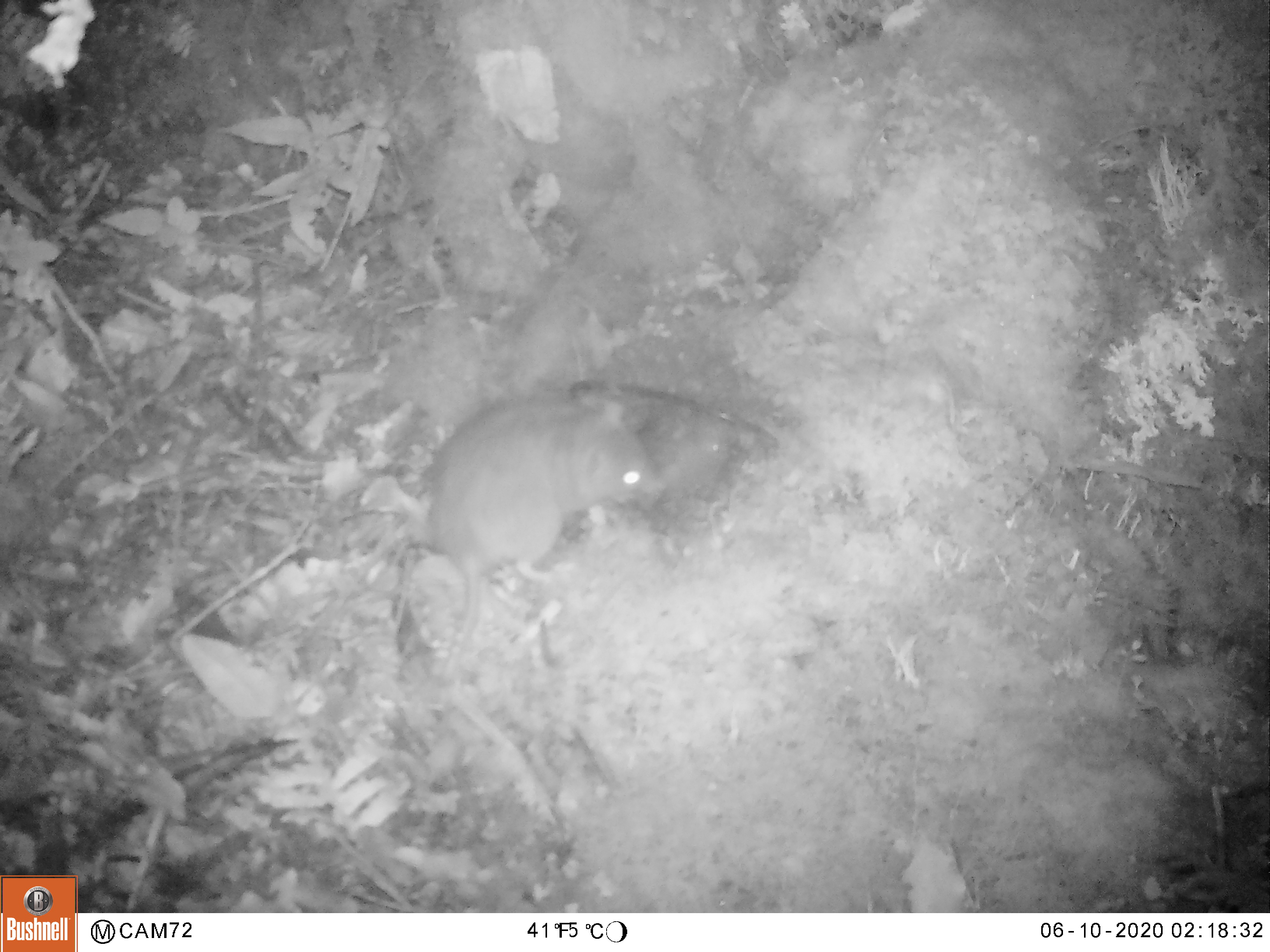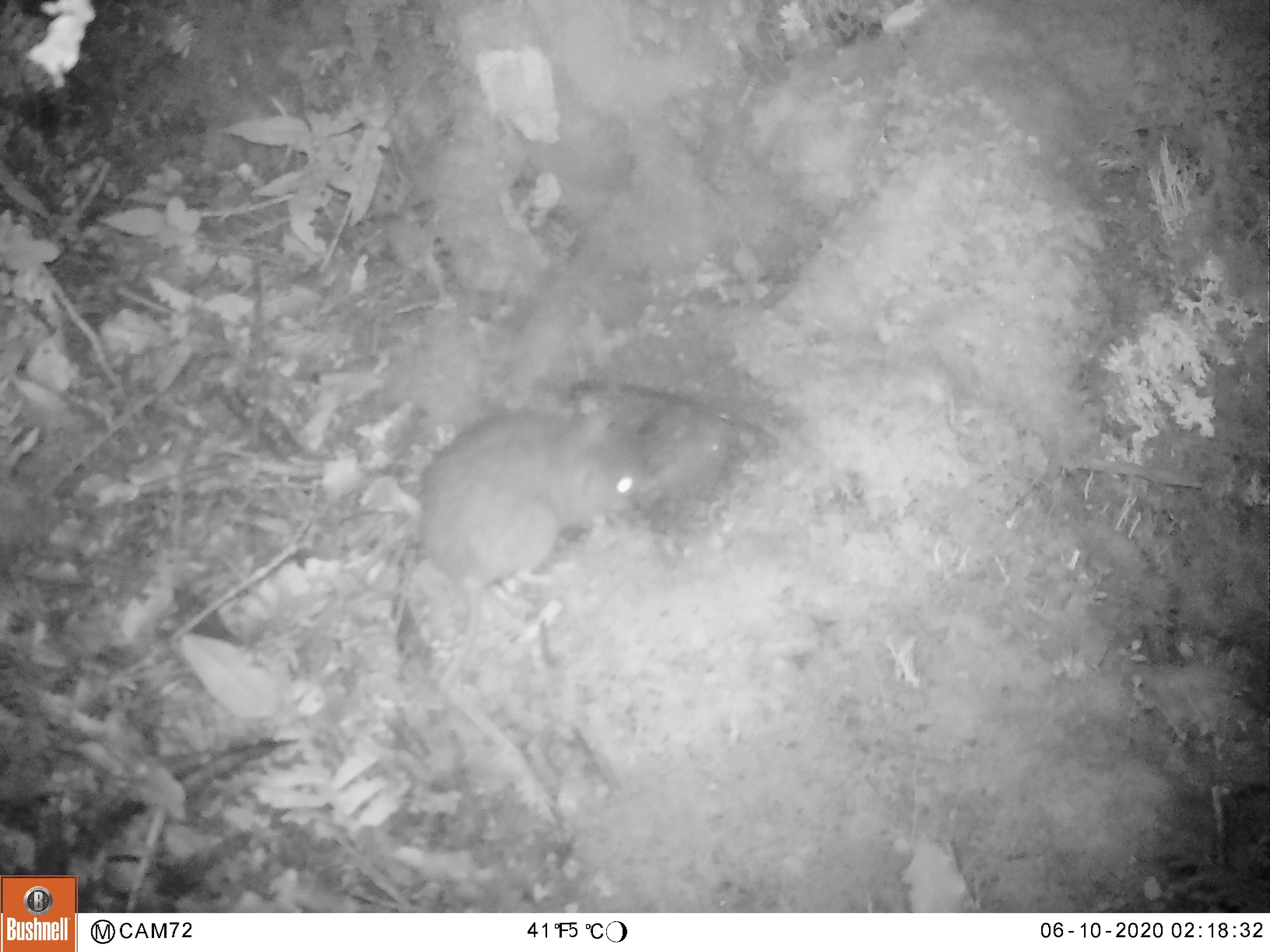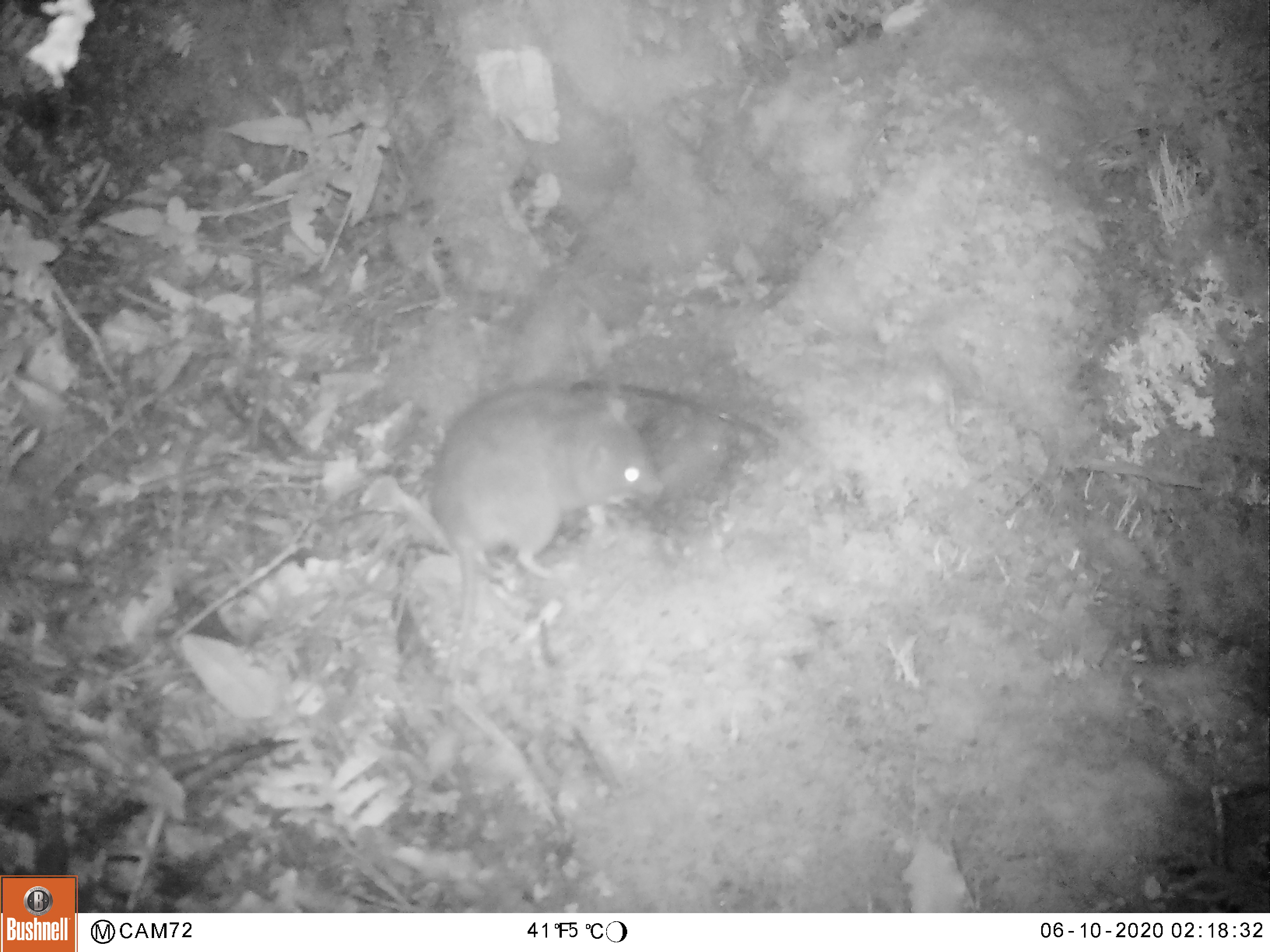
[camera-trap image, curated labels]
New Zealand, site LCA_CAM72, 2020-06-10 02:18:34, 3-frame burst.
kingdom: Animalia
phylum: Chordata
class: Mammalia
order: Rodentia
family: Muridae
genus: Rattus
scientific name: Rattus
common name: rat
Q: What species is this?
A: Rat (Rattus).